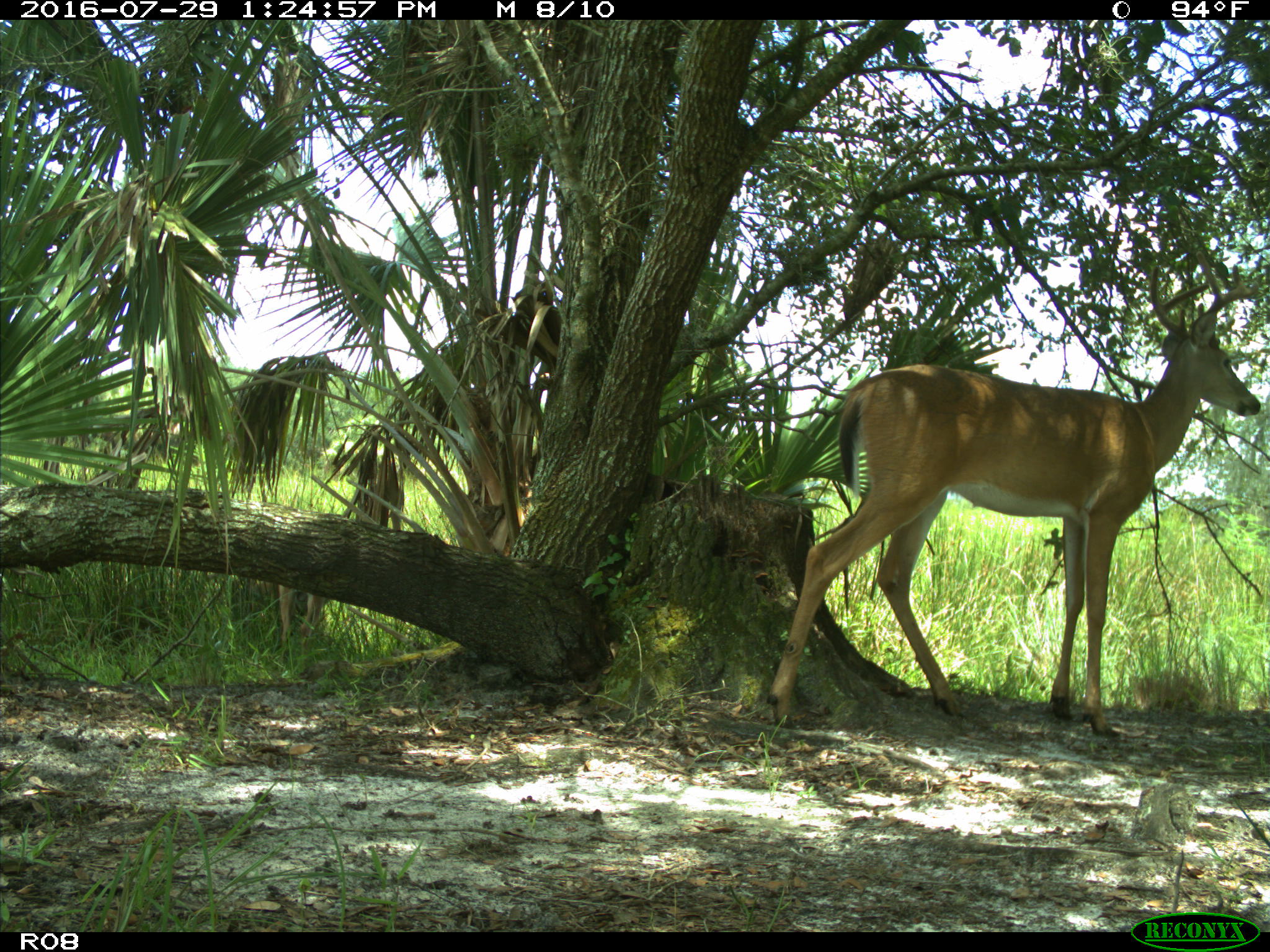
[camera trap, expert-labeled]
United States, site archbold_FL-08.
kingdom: Animalia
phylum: Chordata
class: Mammalia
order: Artiodactyla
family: Cervidae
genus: Odocoileus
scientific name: Odocoileus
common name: deer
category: unidentified deer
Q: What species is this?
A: Unidentified deer (deer) (Odocoileus).